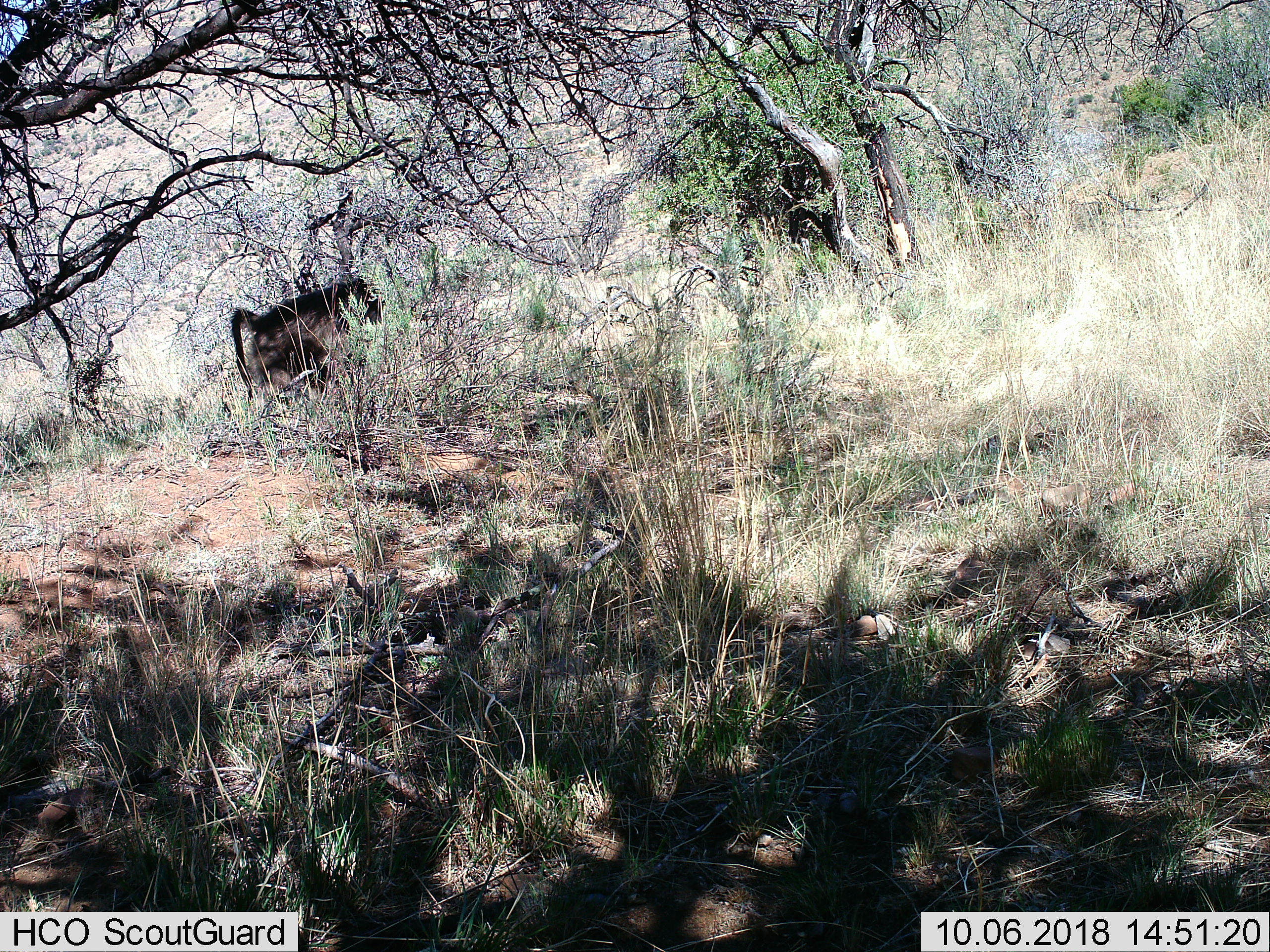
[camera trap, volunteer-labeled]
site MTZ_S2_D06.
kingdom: Animalia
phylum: Chordata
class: Mammalia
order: Primates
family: Cercopithecidae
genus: Papio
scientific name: Papio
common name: baboon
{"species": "baboon (Papio)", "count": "1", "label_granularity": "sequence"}